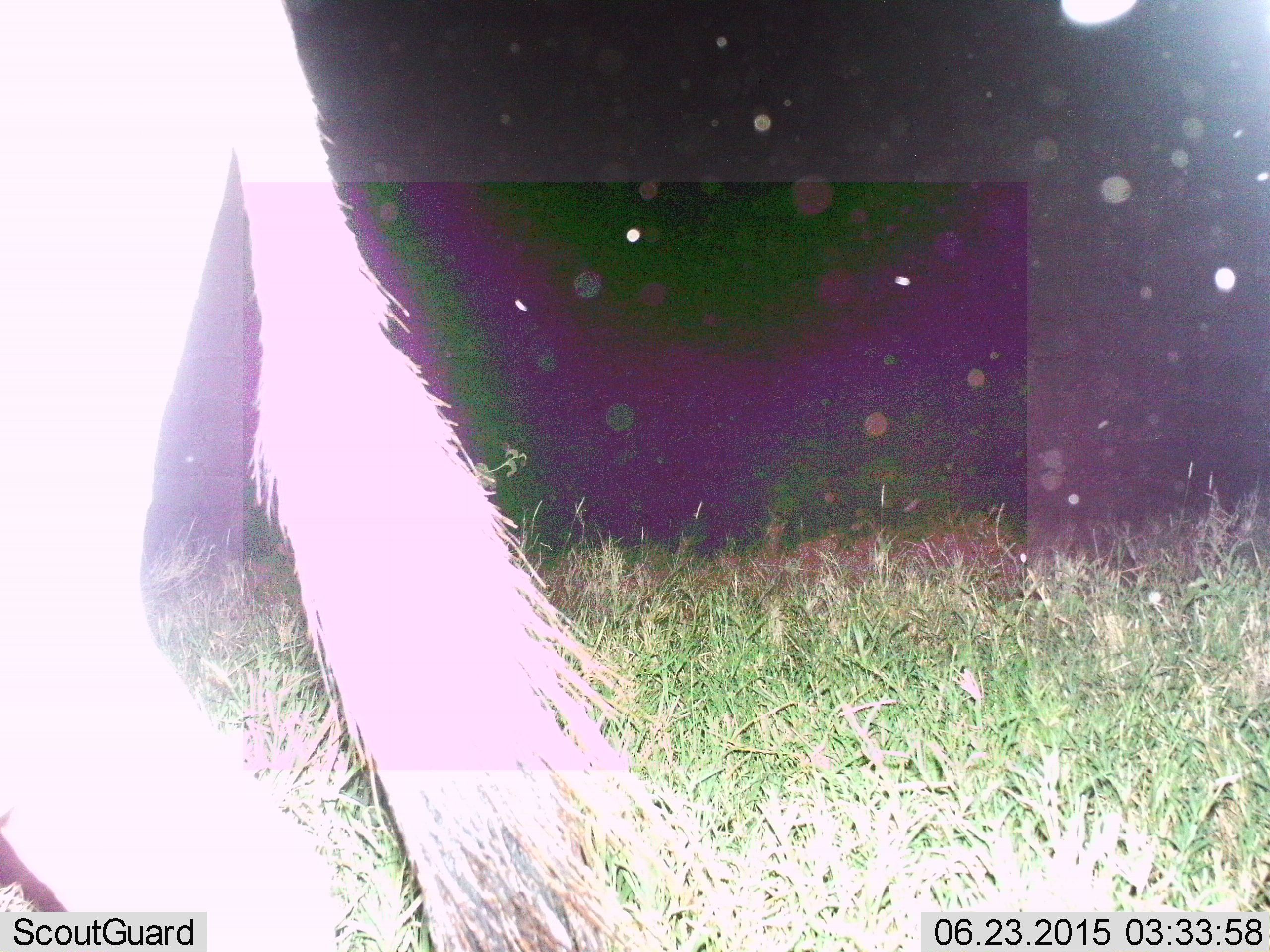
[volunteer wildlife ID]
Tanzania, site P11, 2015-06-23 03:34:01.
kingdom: Animalia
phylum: Chordata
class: Mammalia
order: Artiodactyla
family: Bovidae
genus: Connochaetes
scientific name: Connochaetes taurinus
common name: blue wildebeest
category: wildebeest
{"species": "wildebeest (blue wildebeest) (Connochaetes taurinus)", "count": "1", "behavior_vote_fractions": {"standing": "30%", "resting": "0%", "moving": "70%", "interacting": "0%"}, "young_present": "0%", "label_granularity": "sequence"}